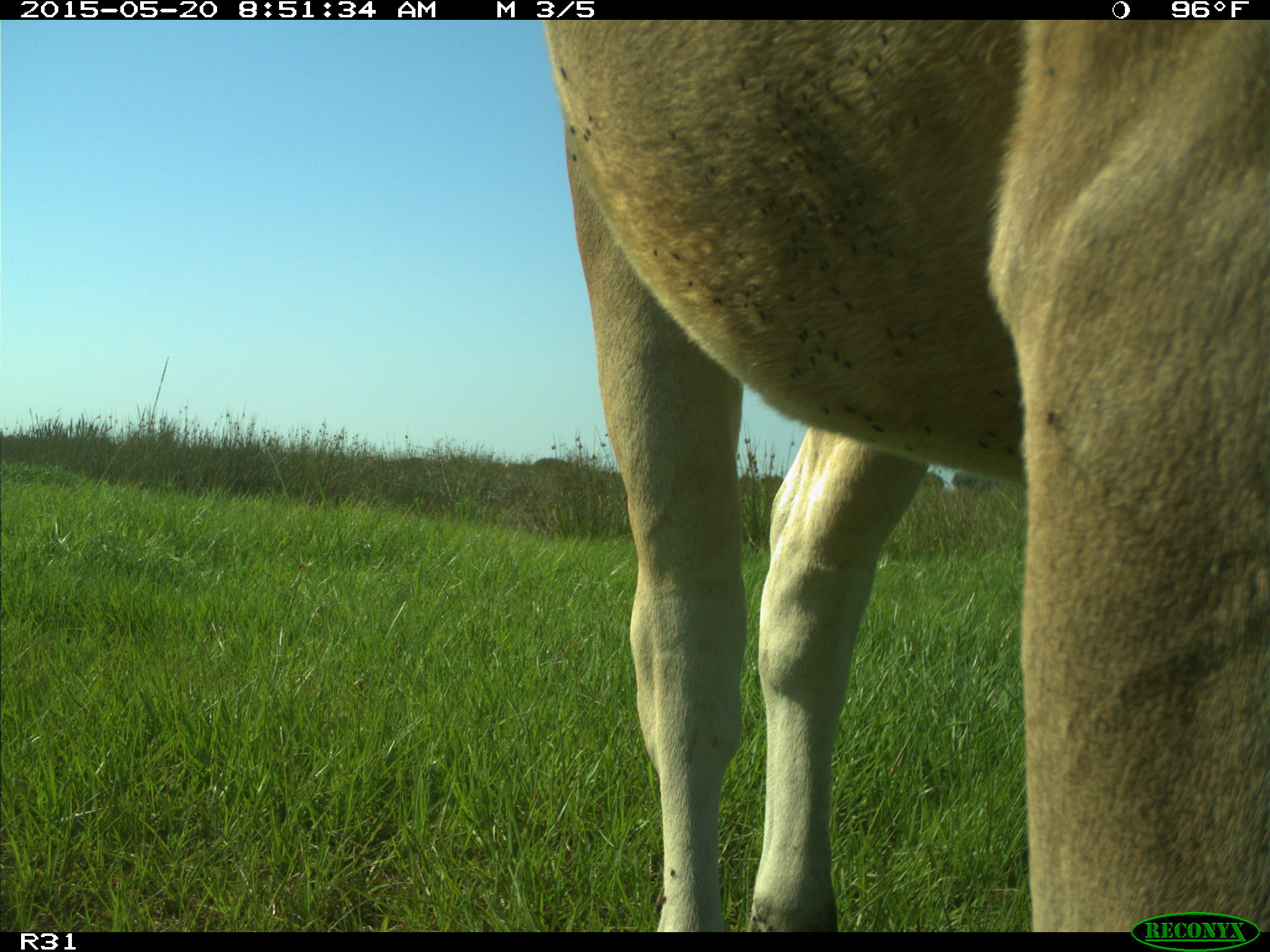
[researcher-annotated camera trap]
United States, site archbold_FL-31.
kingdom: Animalia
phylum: Chordata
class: Mammalia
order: Artiodactyla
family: Bovidae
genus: Bos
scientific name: Bos taurus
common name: domestic cow